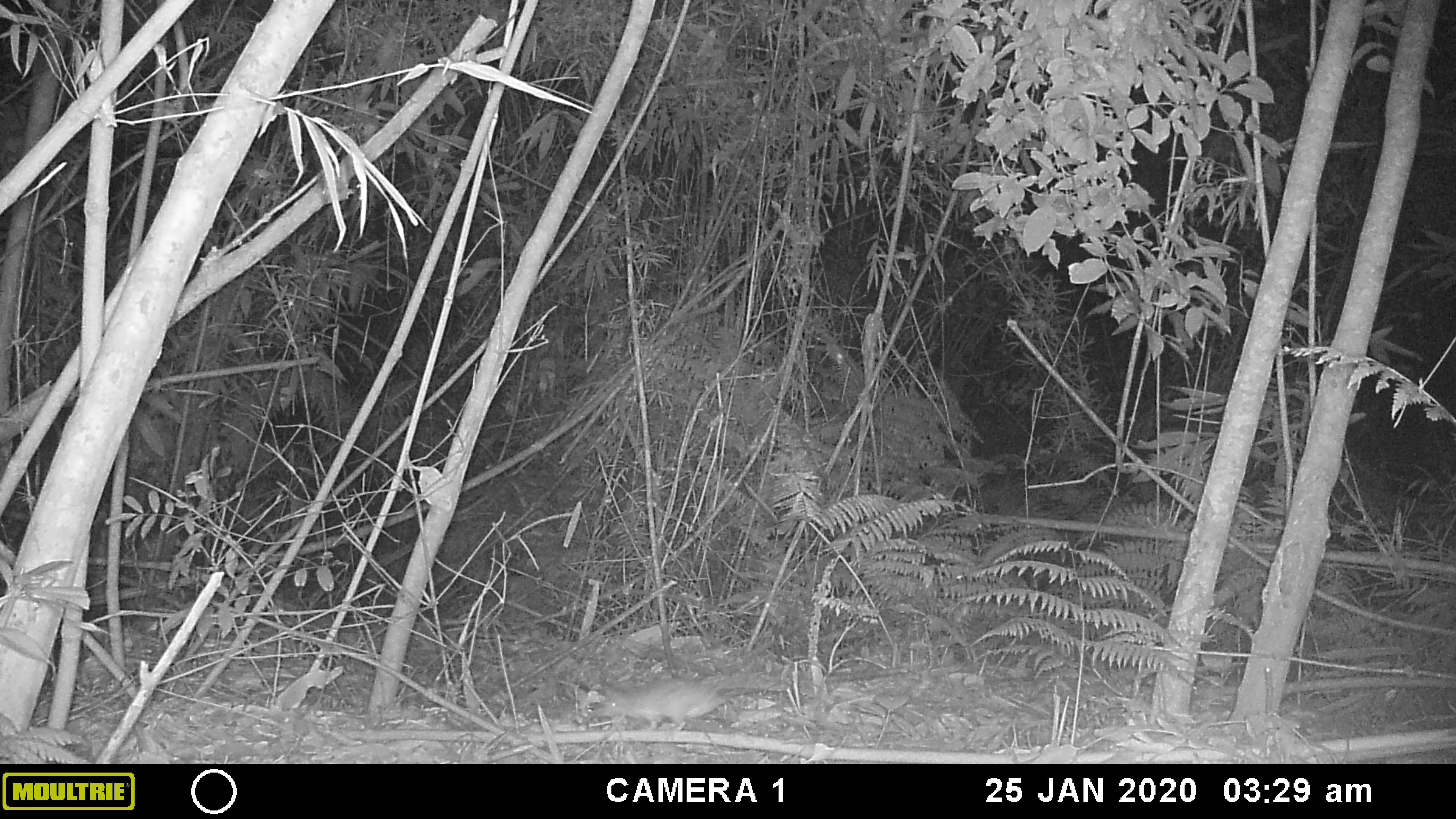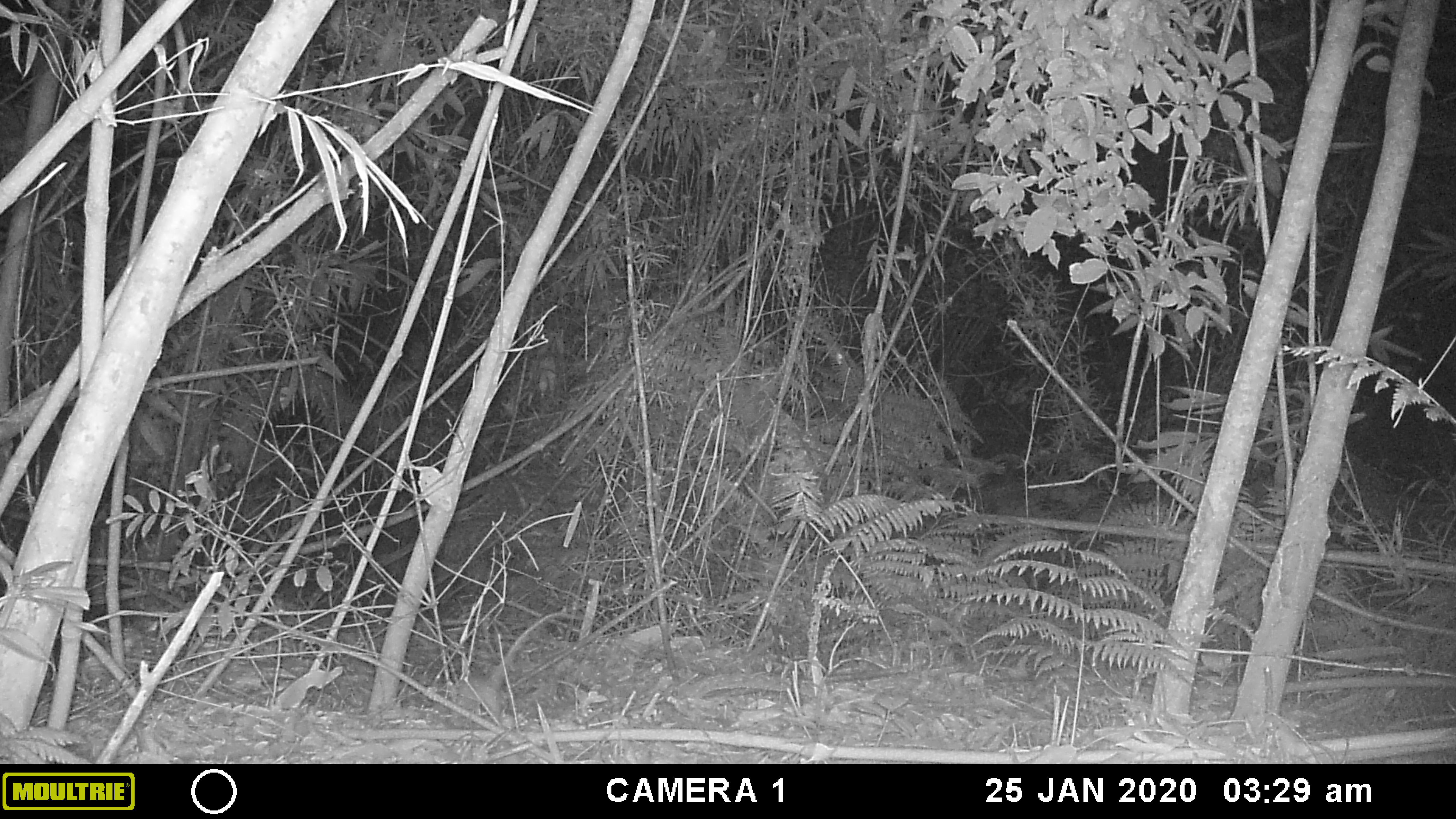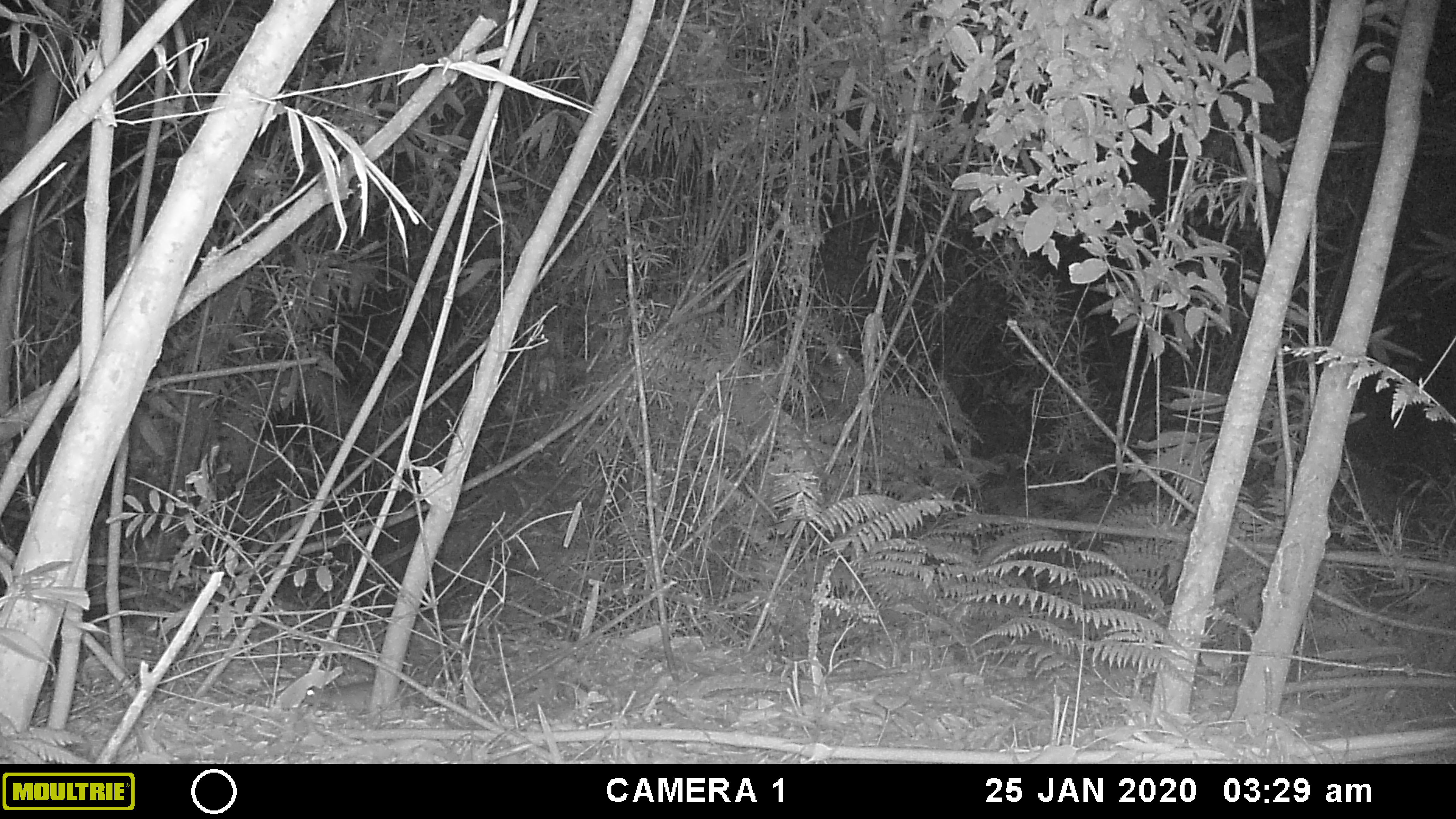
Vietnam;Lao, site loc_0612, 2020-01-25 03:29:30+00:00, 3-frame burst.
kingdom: Animalia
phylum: Chordata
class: Mammalia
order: Rodentia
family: Muridae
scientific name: Muridae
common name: old-world mice and rats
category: unidentified murid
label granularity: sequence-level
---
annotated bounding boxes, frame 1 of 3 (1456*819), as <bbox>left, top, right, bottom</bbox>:
unidentified murid: <bbox>596, 669, 788, 733</bbox>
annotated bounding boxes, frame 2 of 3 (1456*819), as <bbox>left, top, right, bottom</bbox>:
unidentified murid: <bbox>446, 611, 584, 718</bbox>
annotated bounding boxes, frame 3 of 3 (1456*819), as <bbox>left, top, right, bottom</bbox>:
unidentified murid: <bbox>305, 679, 422, 712</bbox>